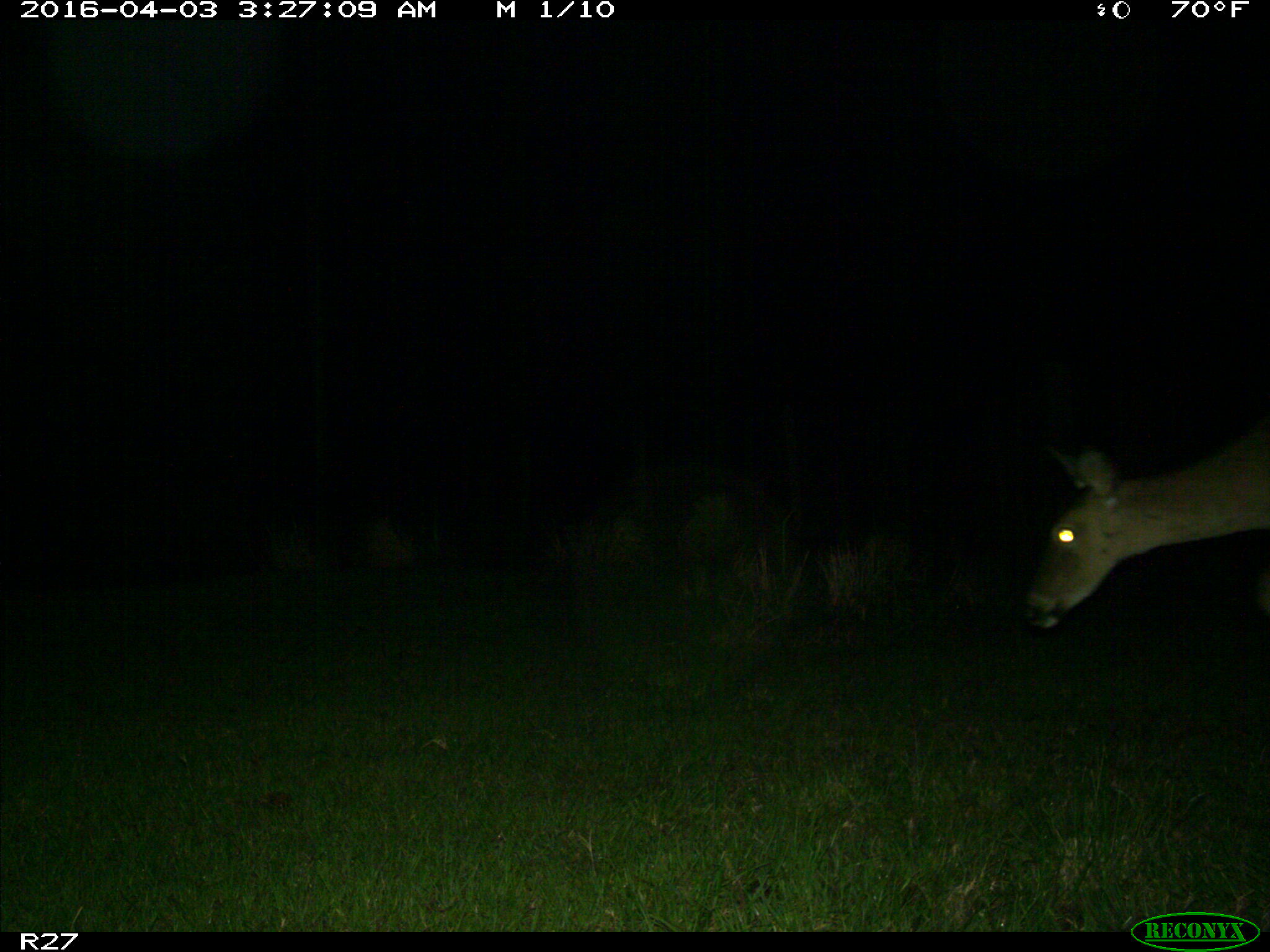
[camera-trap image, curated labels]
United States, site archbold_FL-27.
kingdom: Animalia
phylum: Chordata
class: Mammalia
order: Artiodactyla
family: Cervidae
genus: Odocoileus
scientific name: Odocoileus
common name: deer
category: unidentified deer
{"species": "unidentified deer (deer) (Odocoileus)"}